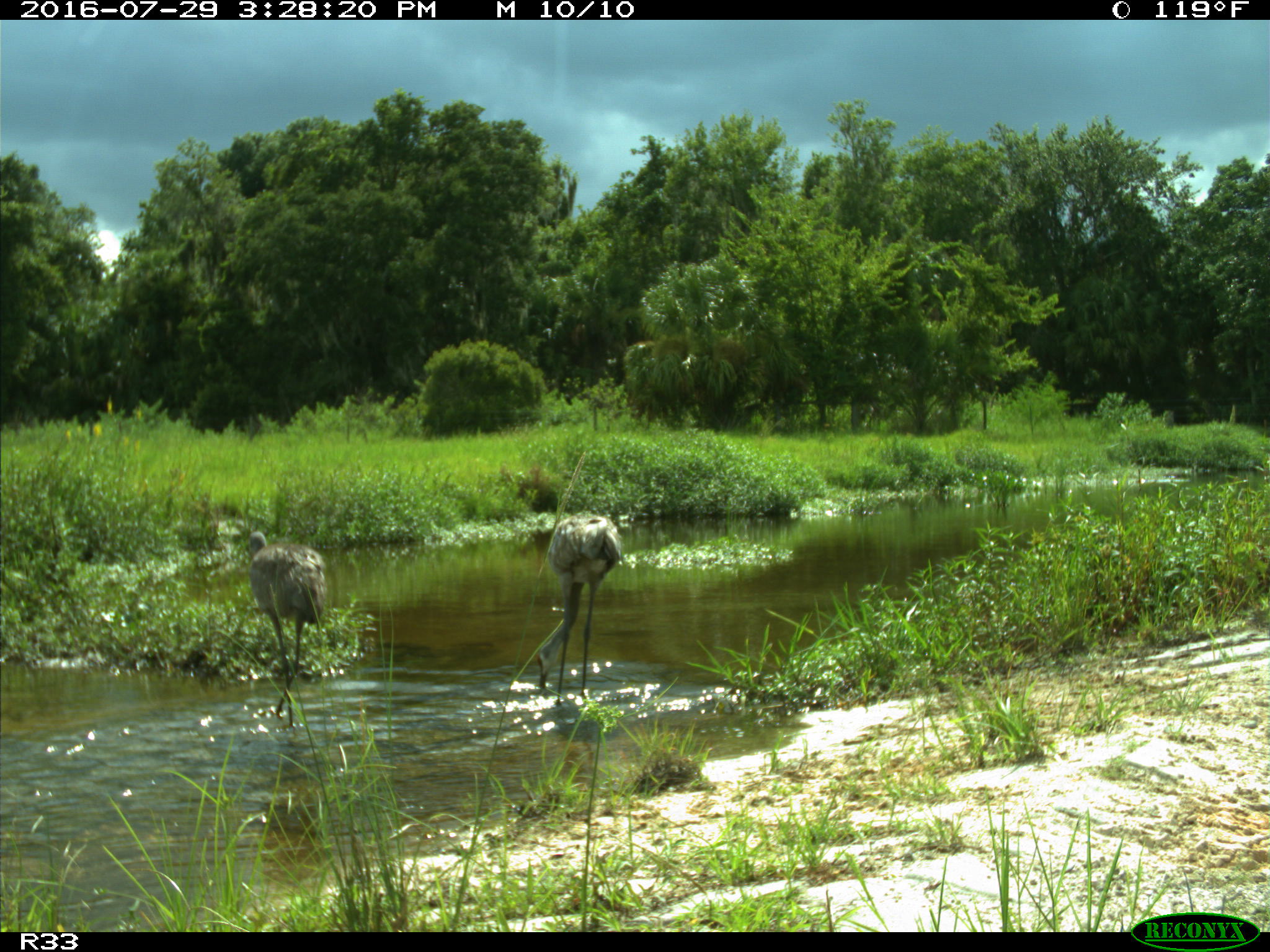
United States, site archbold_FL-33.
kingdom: Animalia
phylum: Chordata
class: Aves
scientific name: Aves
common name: birds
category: unidentified bird